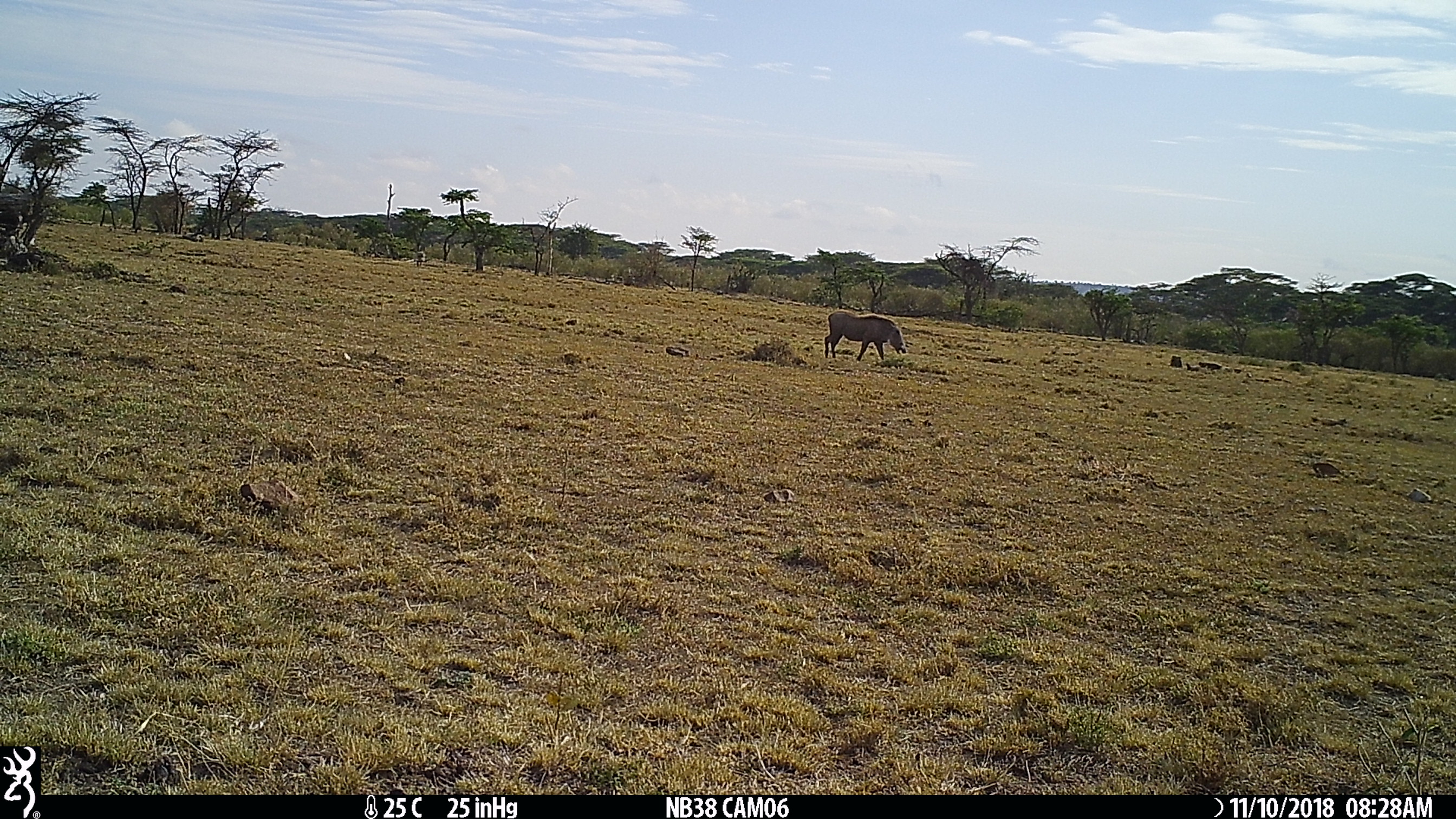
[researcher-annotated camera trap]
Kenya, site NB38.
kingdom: Animalia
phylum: Chordata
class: Mammalia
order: Artiodactyla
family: Suidae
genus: Phacochoerus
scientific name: Phacochoerus africanus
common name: common warthog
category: warthog